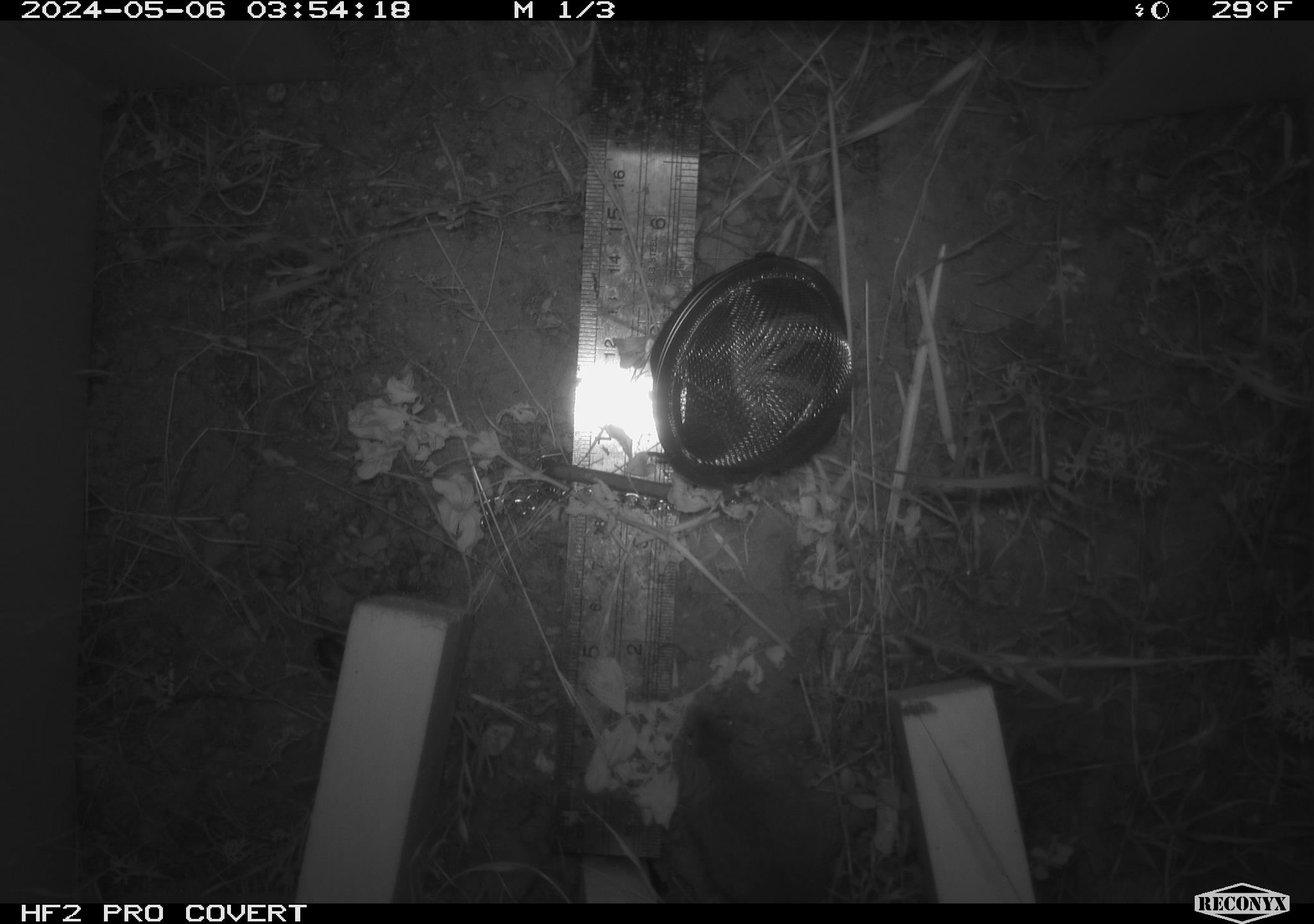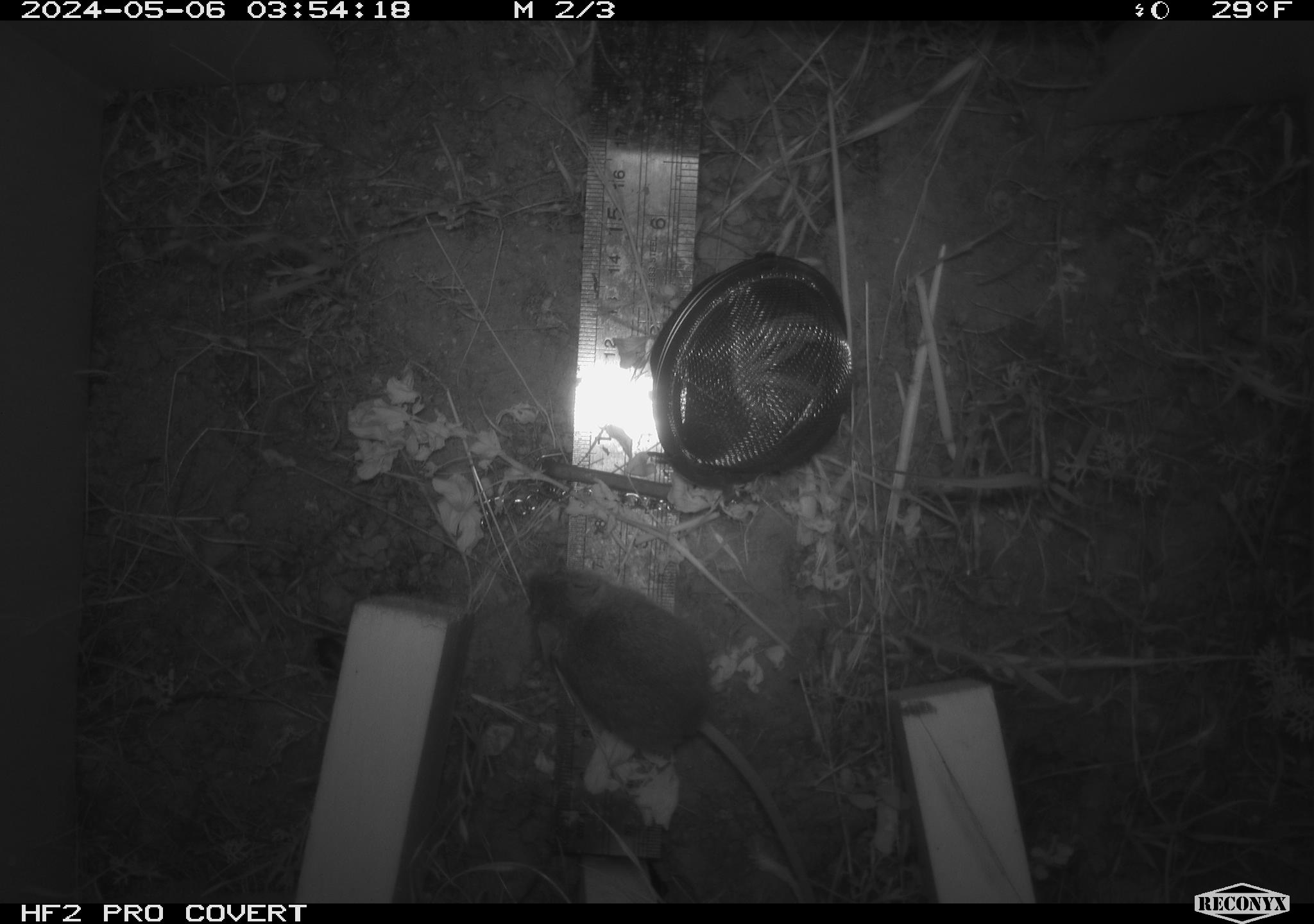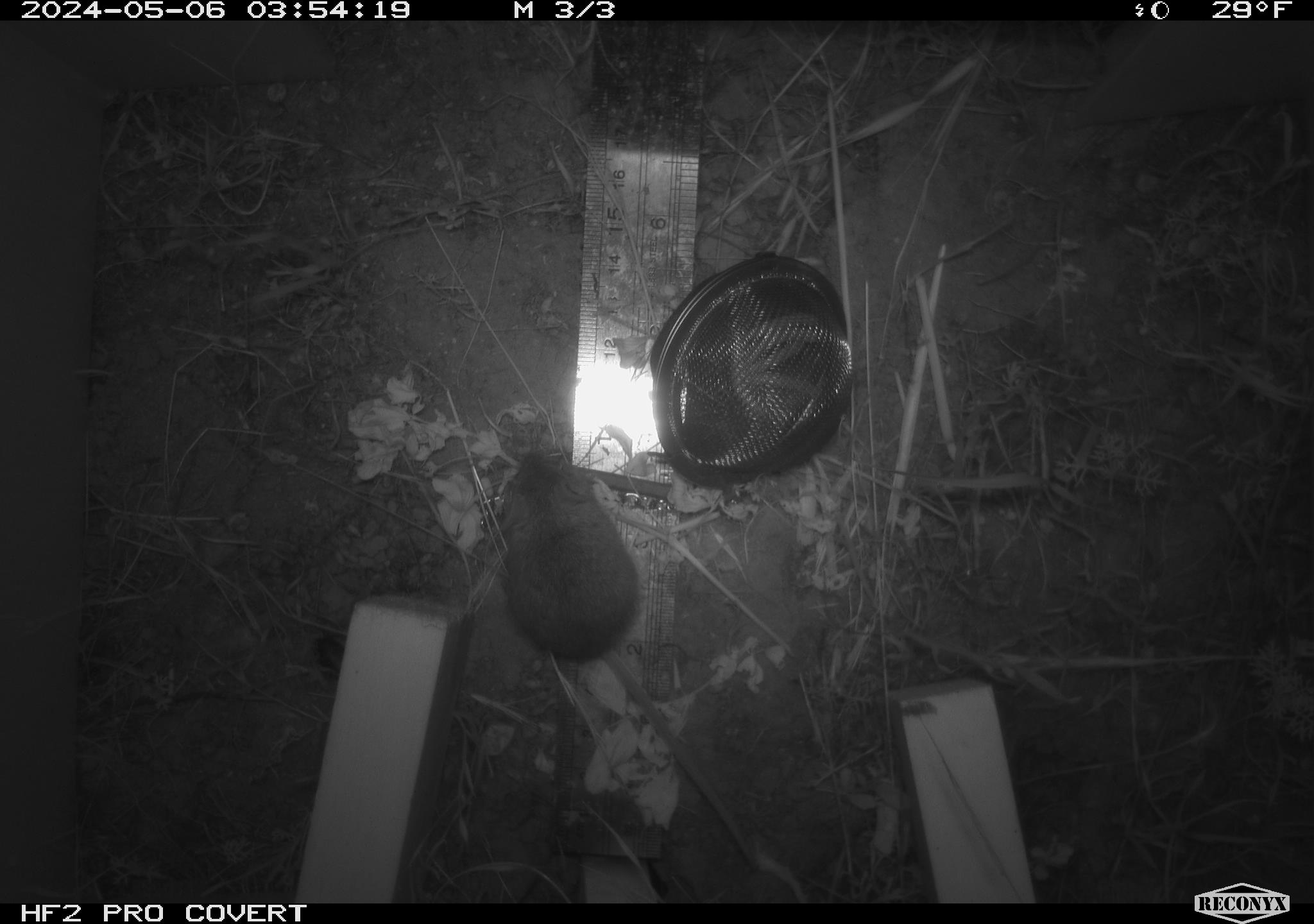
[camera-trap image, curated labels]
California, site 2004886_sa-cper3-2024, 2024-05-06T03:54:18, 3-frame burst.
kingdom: Animalia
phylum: Chordata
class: Mammalia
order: Rodentia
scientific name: Rodentia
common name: rodent